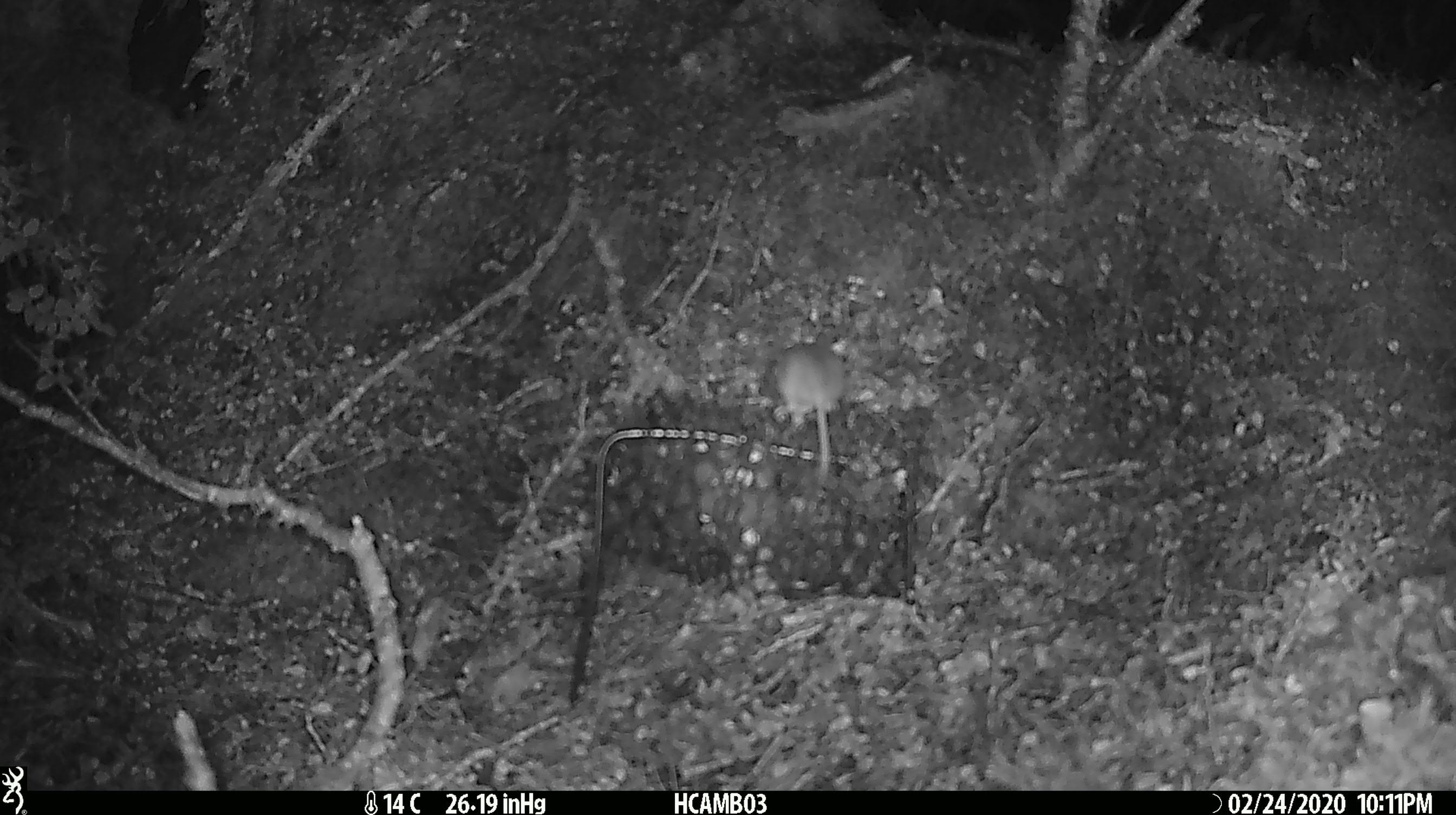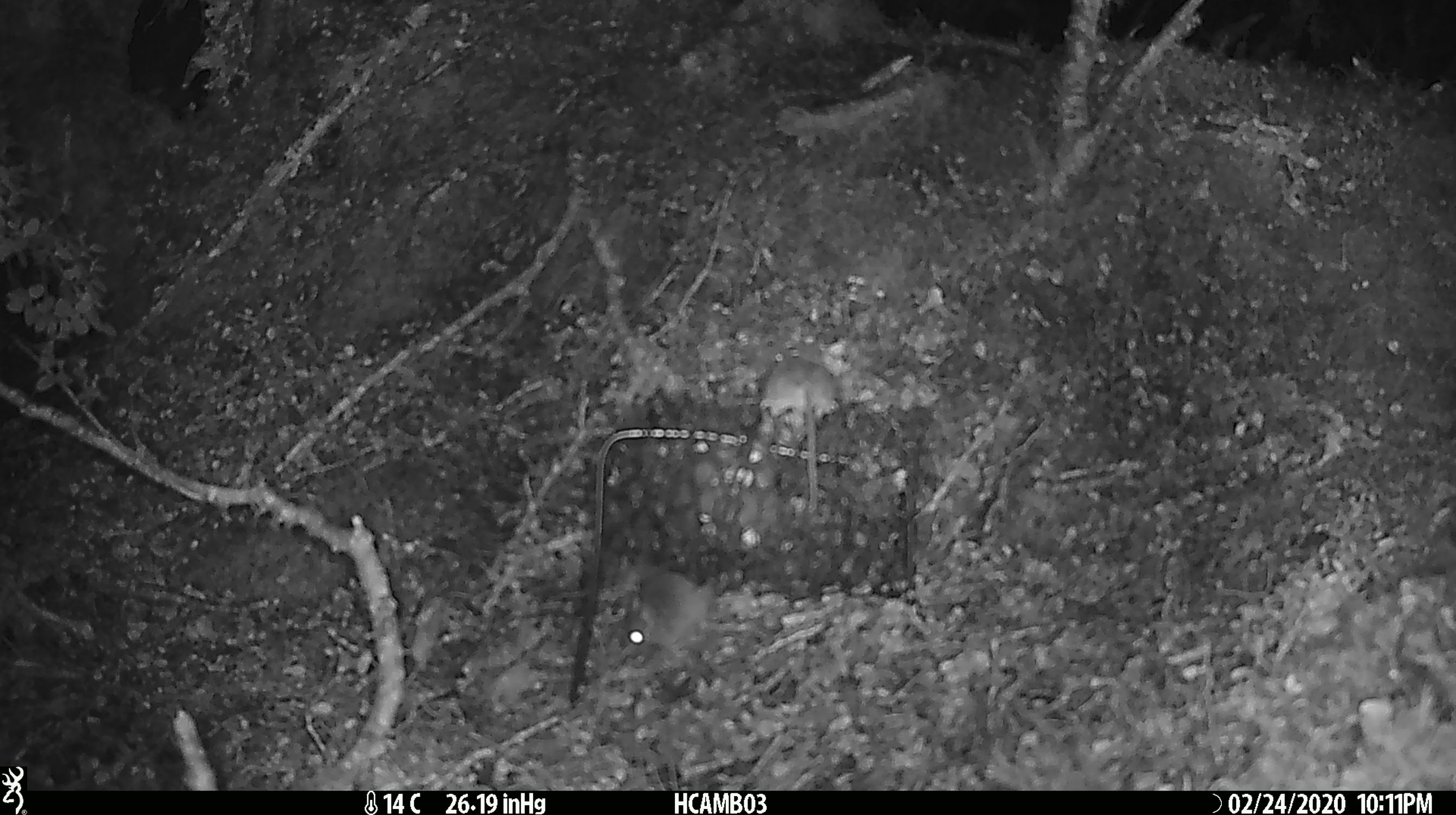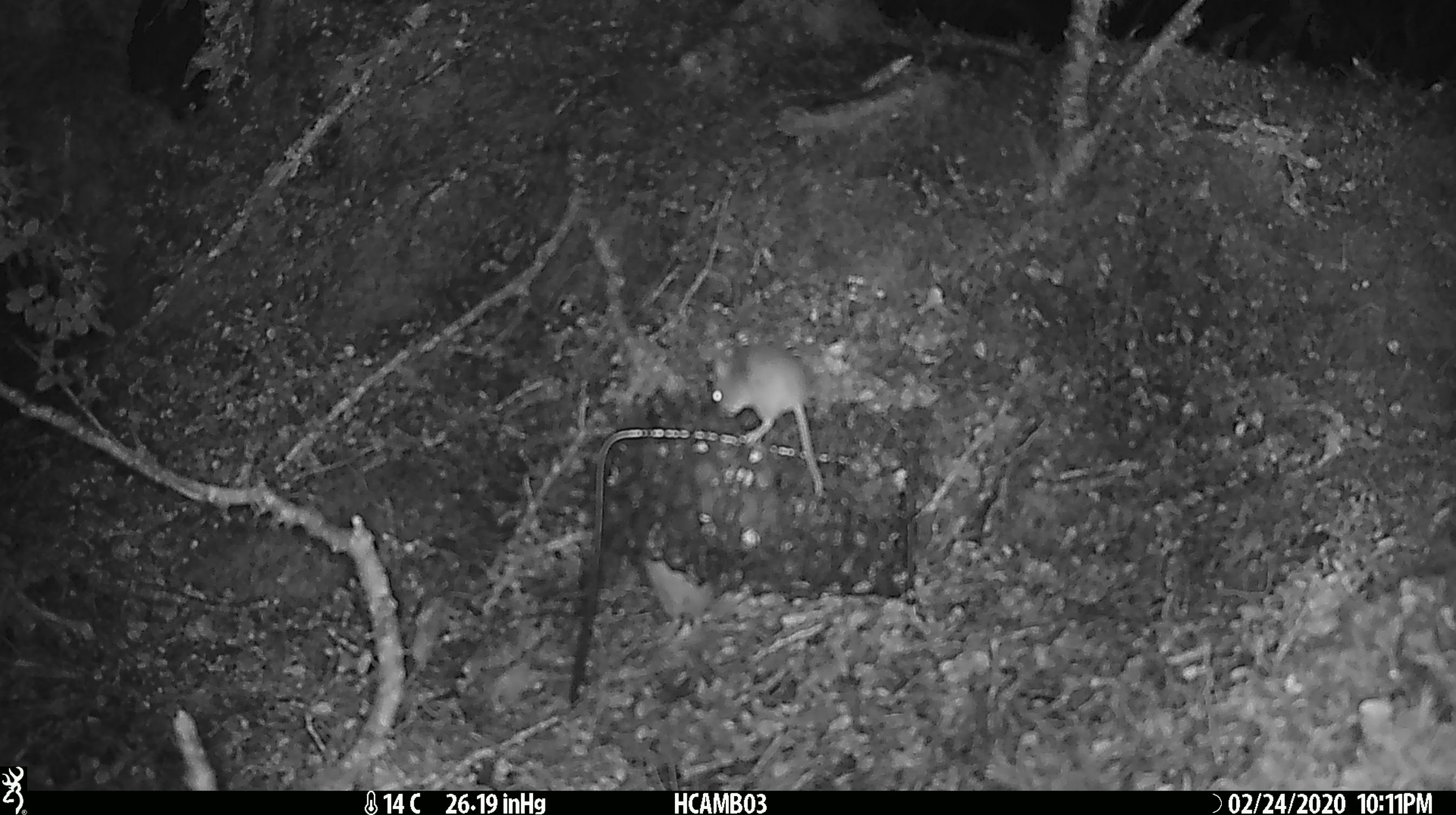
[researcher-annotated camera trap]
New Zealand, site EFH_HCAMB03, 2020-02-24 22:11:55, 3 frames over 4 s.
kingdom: Animalia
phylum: Chordata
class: Mammalia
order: Rodentia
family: Muridae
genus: Mus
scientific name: Mus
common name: mouse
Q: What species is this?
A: Mouse (Mus).